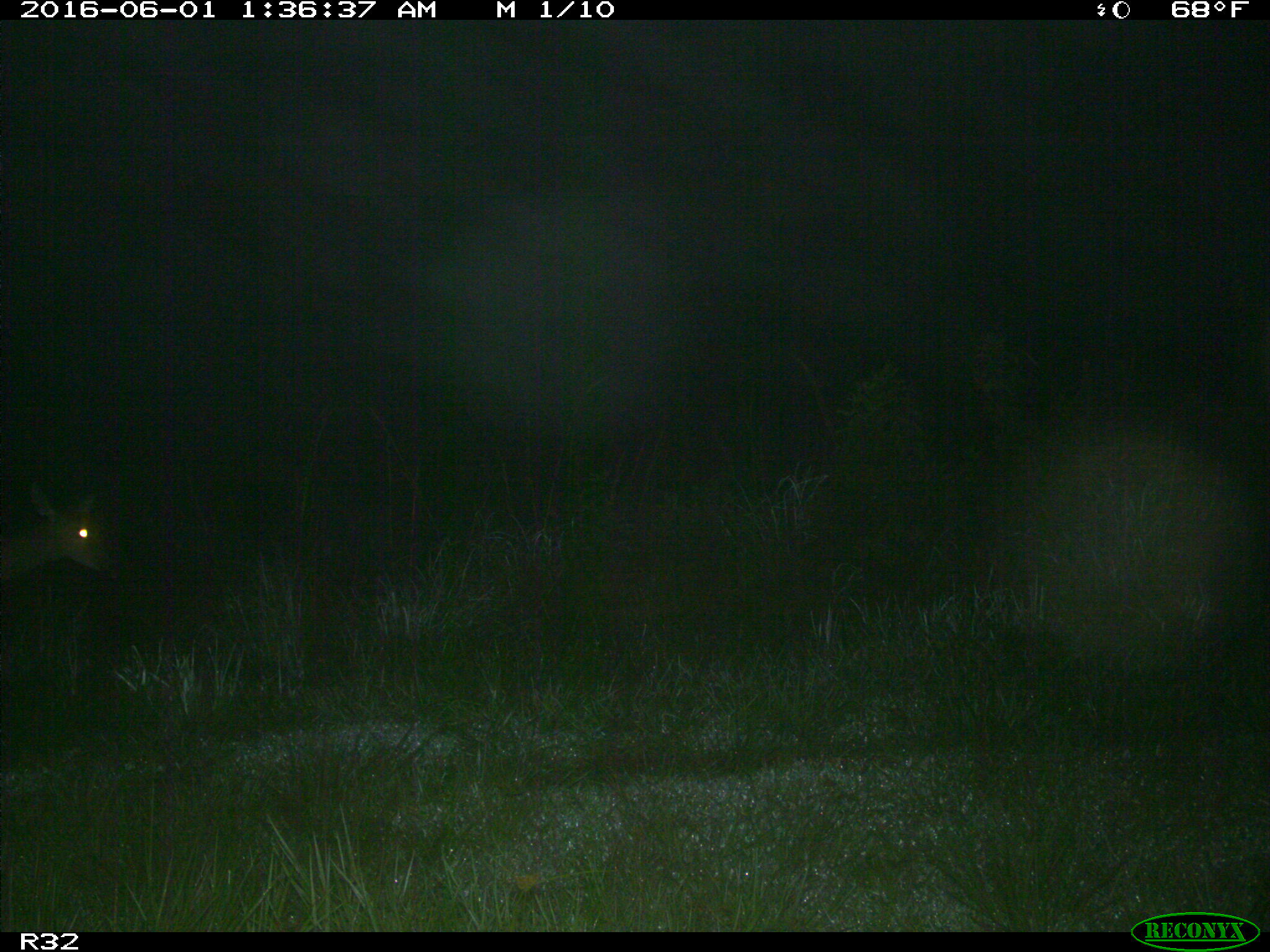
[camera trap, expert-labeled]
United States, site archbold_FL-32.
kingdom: Animalia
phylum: Chordata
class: Mammalia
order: Artiodactyla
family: Cervidae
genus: Odocoileus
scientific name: Odocoileus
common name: deer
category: unidentified deer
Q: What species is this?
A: Unidentified deer (deer) (Odocoileus).